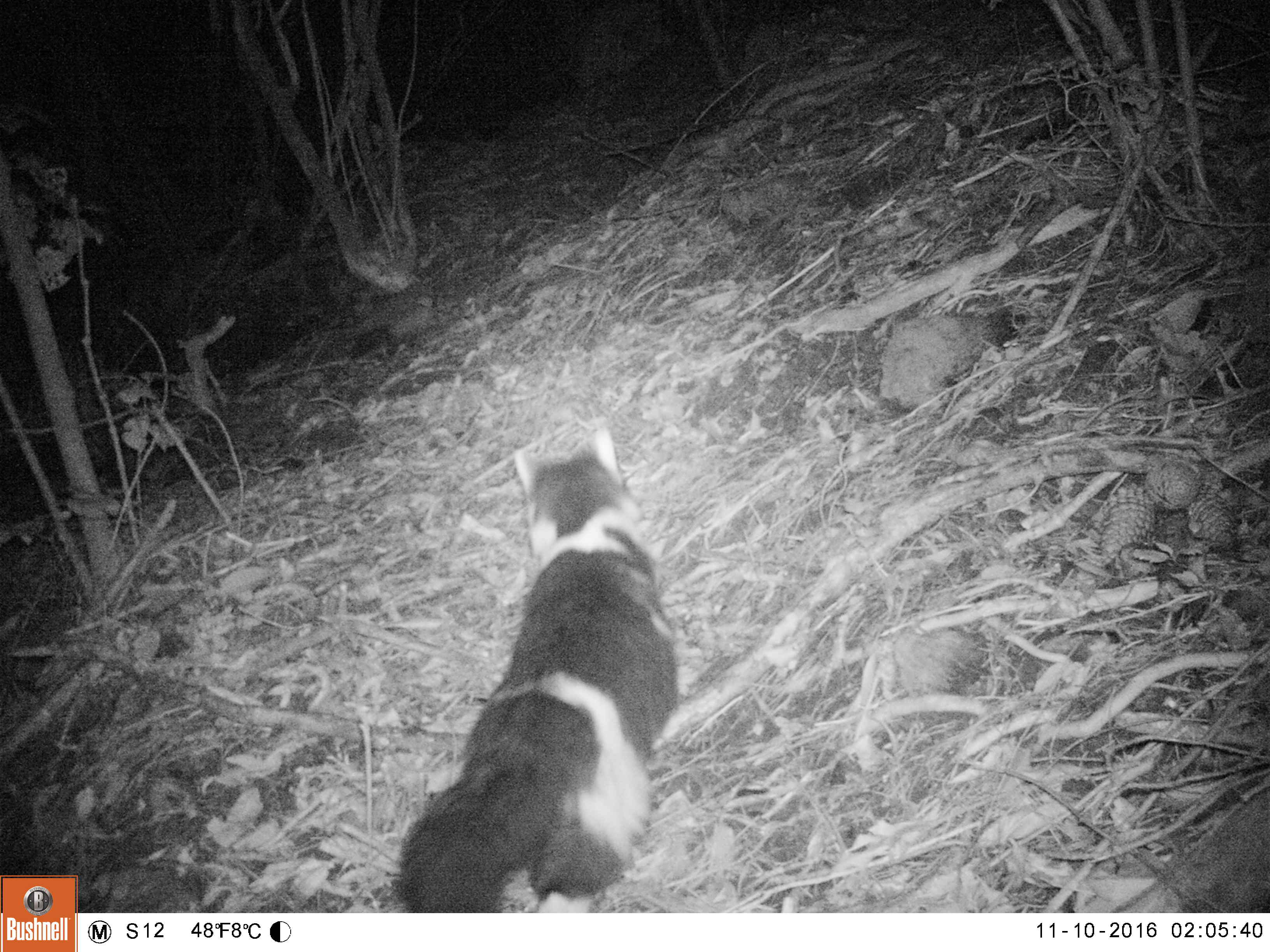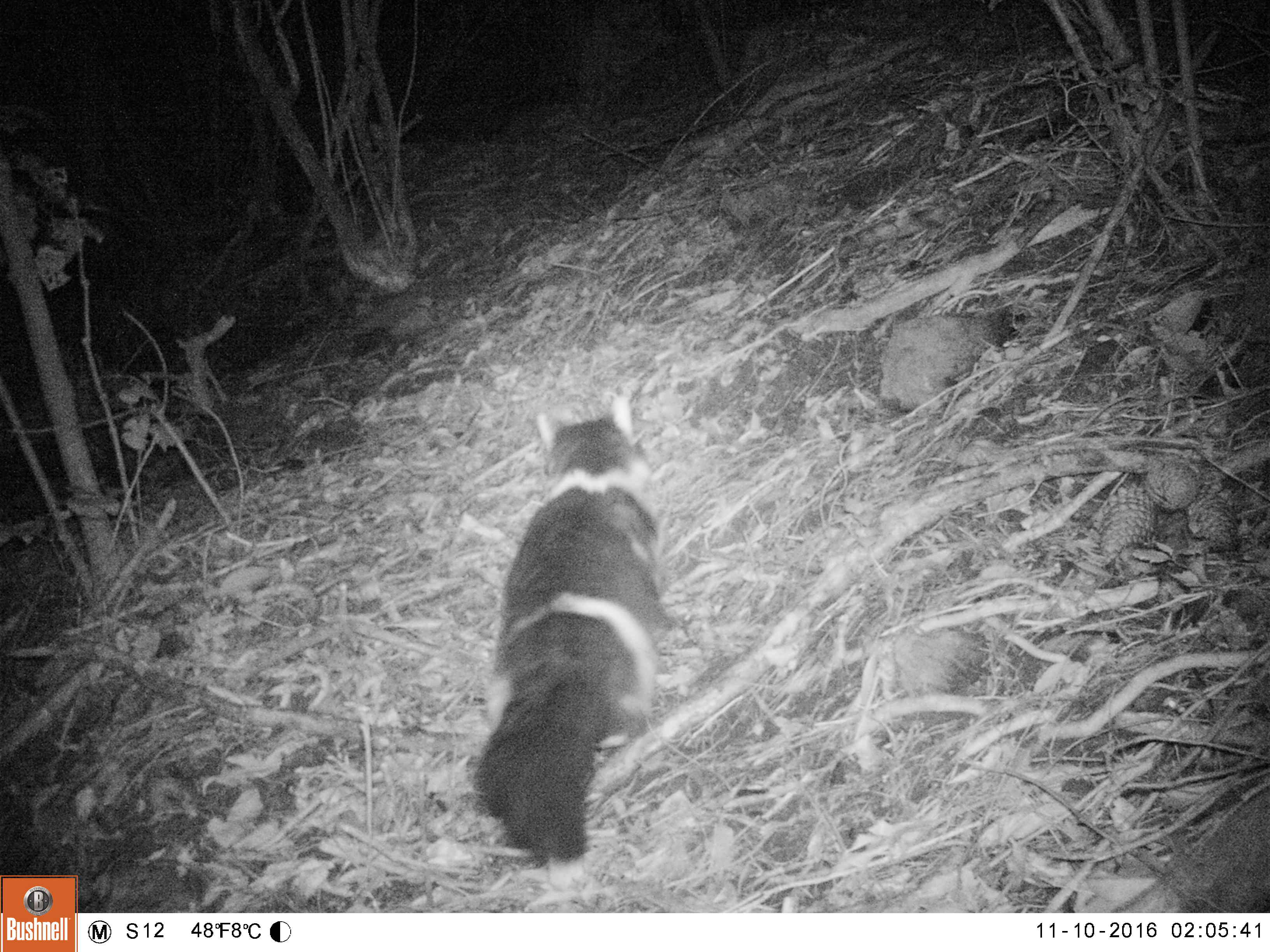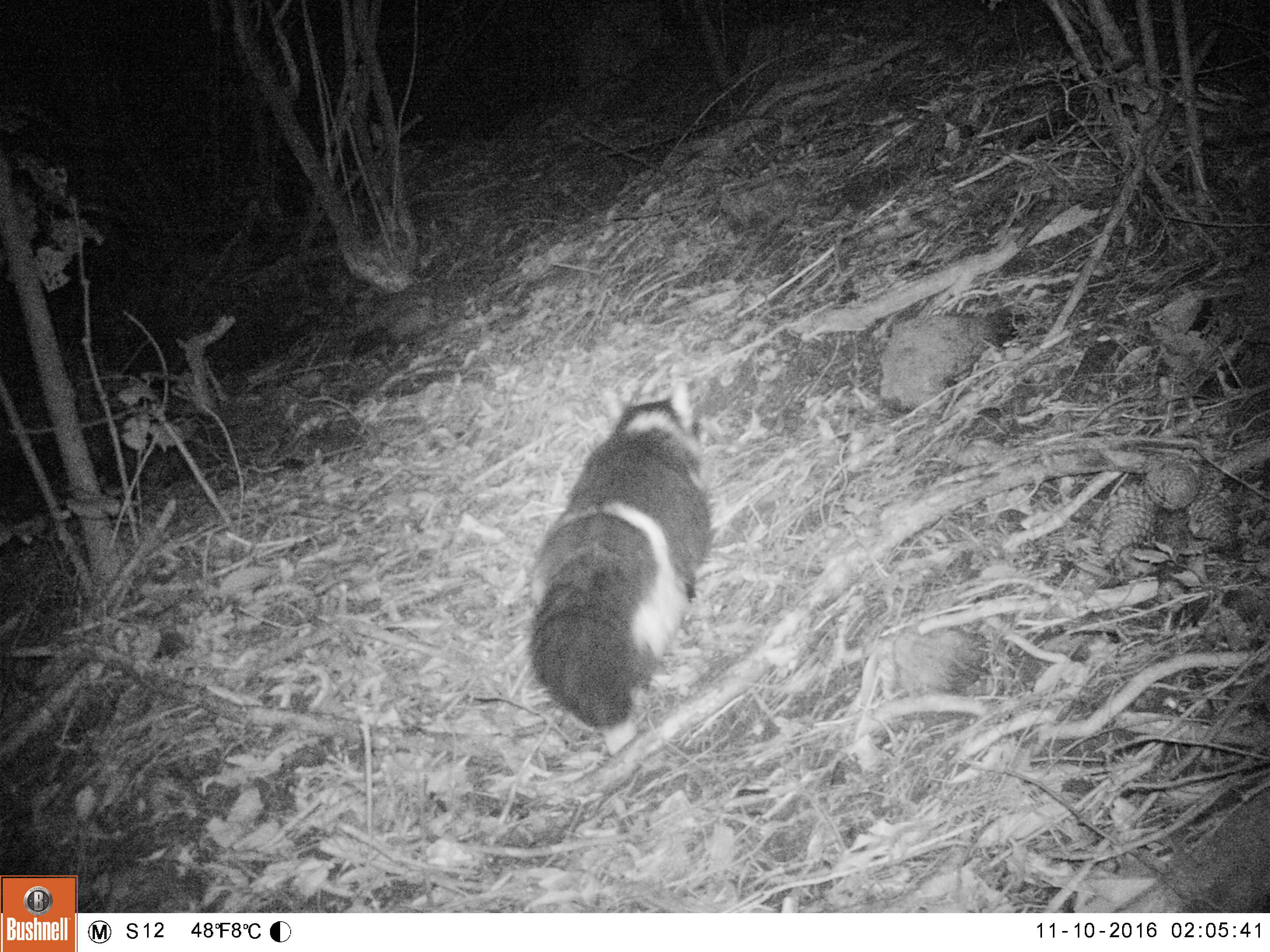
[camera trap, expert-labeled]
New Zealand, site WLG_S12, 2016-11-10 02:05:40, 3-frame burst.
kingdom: Animalia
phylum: Chordata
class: Mammalia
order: Carnivora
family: Felidae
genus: Felis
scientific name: Felis catus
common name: domestic cat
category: cat